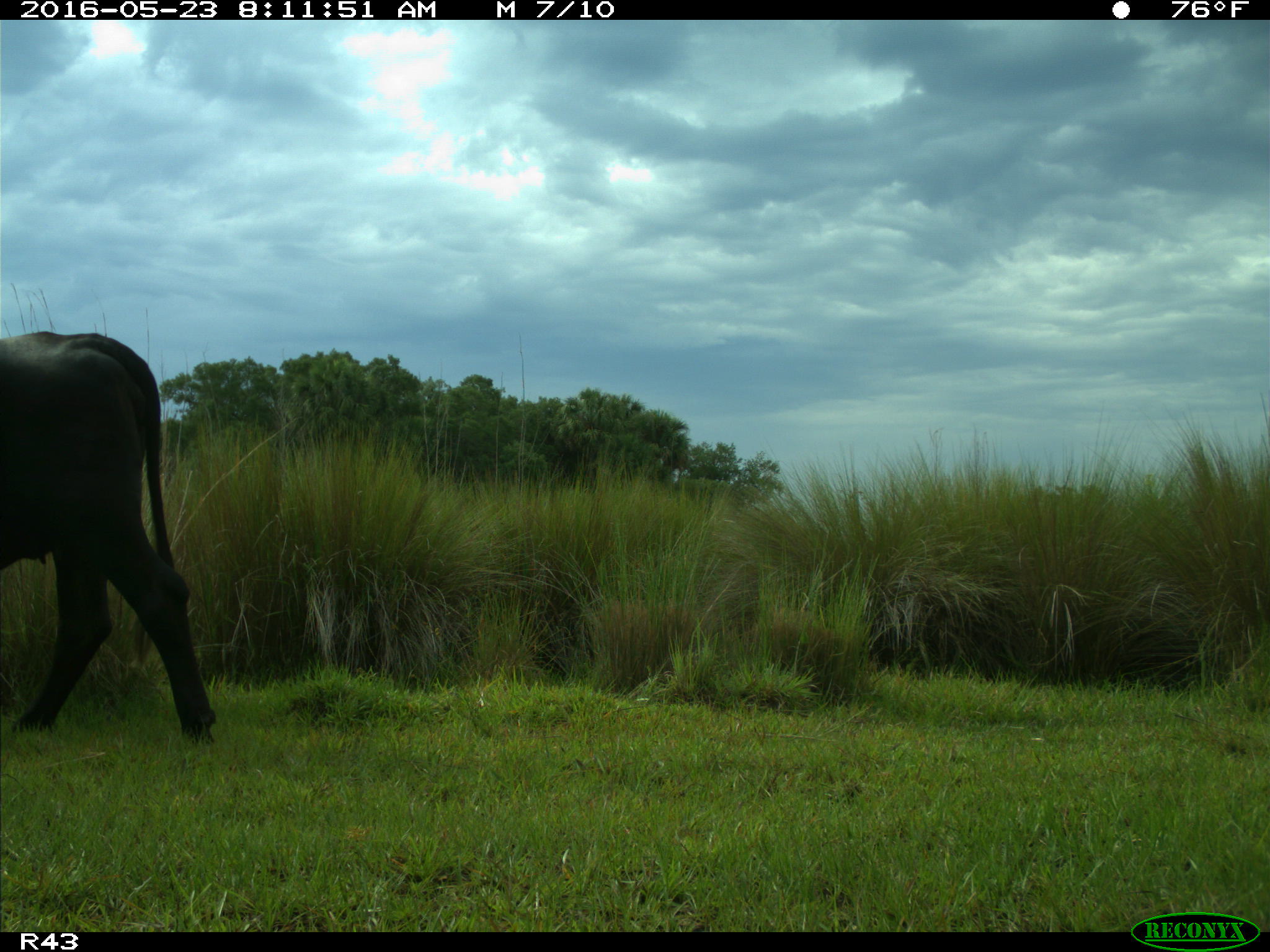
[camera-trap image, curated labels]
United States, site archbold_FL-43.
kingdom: Animalia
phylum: Chordata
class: Mammalia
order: Artiodactyla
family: Bovidae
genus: Bos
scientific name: Bos taurus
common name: domestic cow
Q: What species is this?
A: Bos taurus (domestic cow).